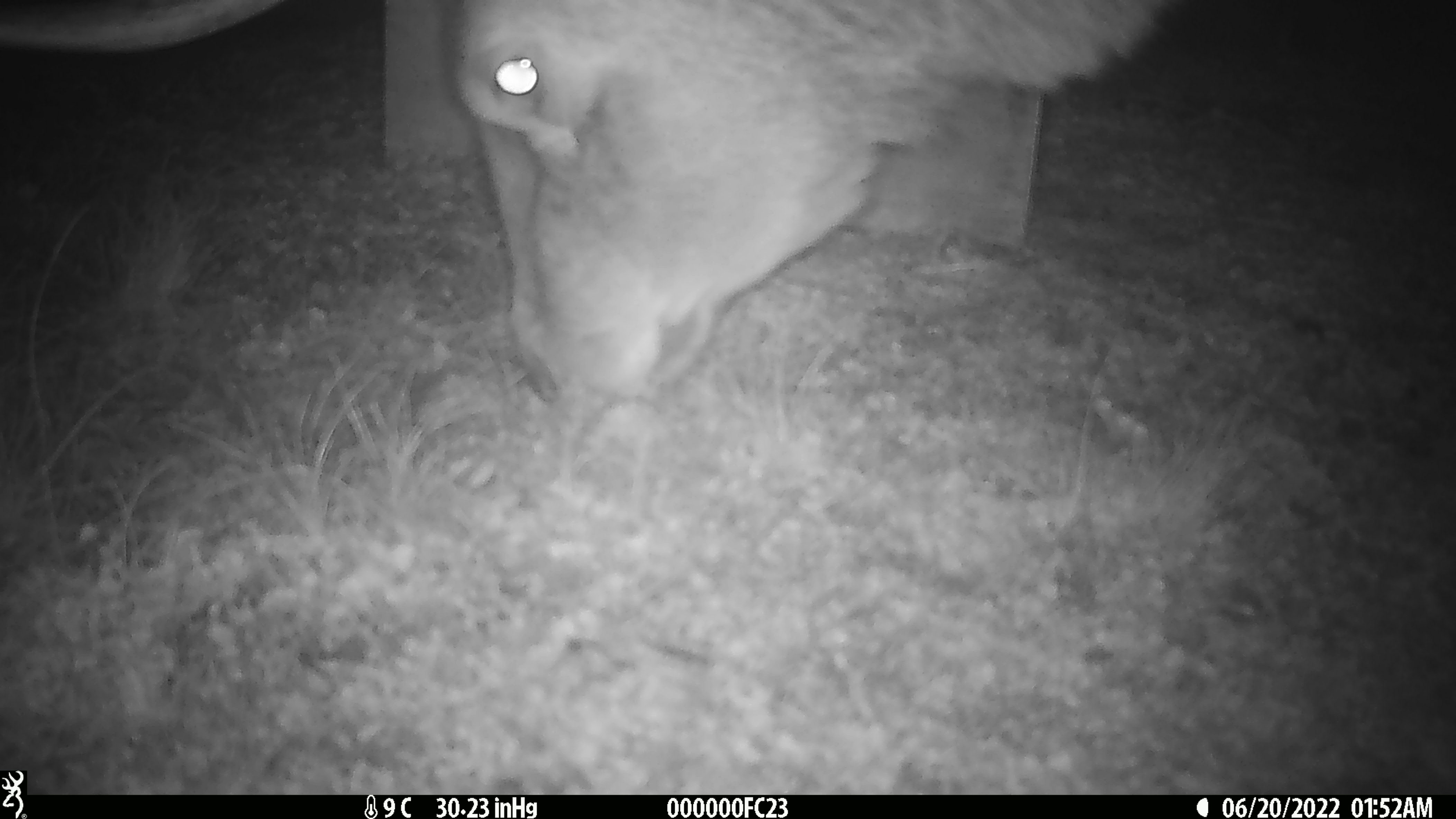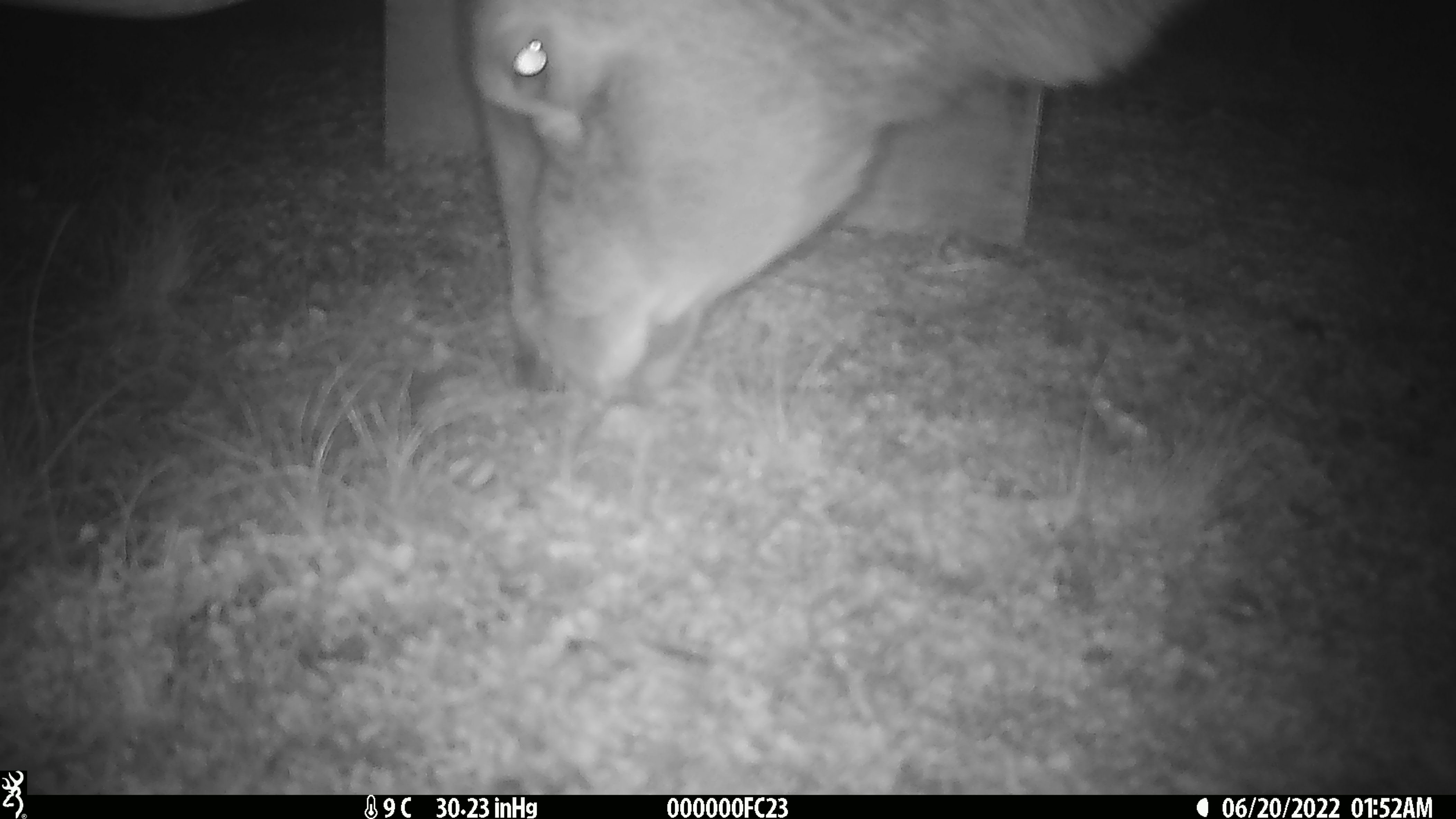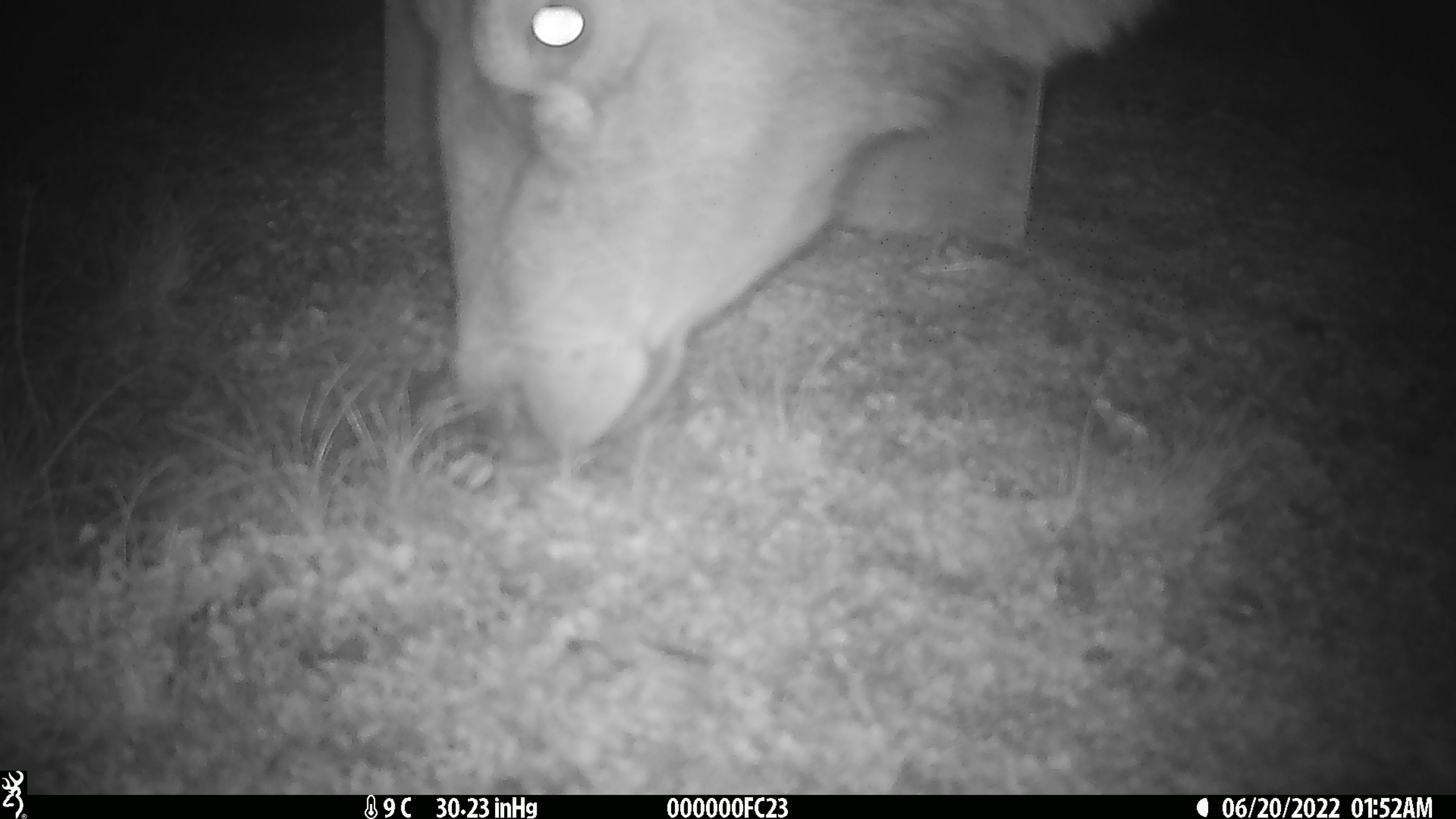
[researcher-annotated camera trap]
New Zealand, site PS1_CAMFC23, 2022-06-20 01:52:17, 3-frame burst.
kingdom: Animalia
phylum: Chordata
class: Mammalia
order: Artiodactyla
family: Cervidae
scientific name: Cervidae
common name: deer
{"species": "deer (Cervidae)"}